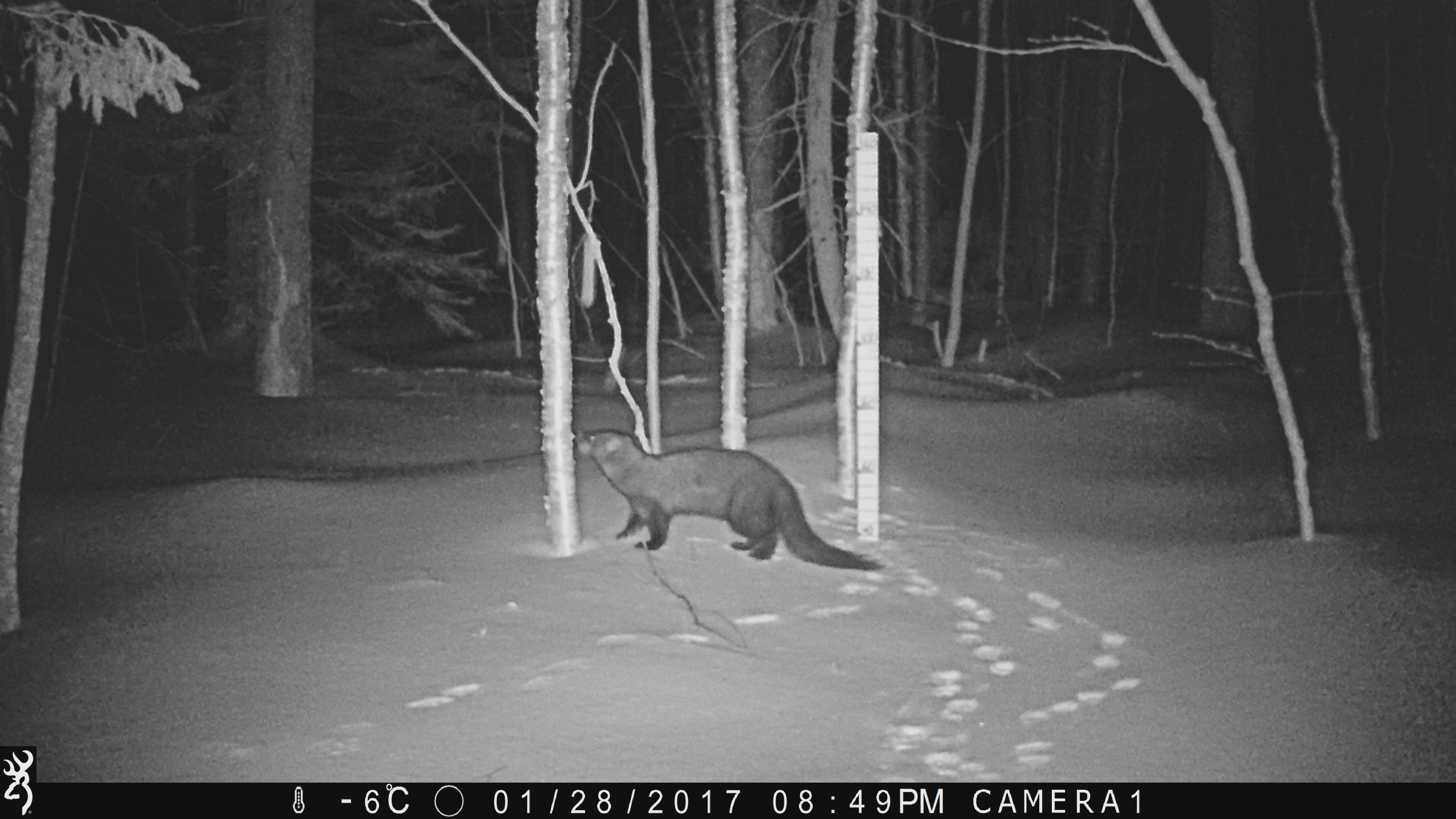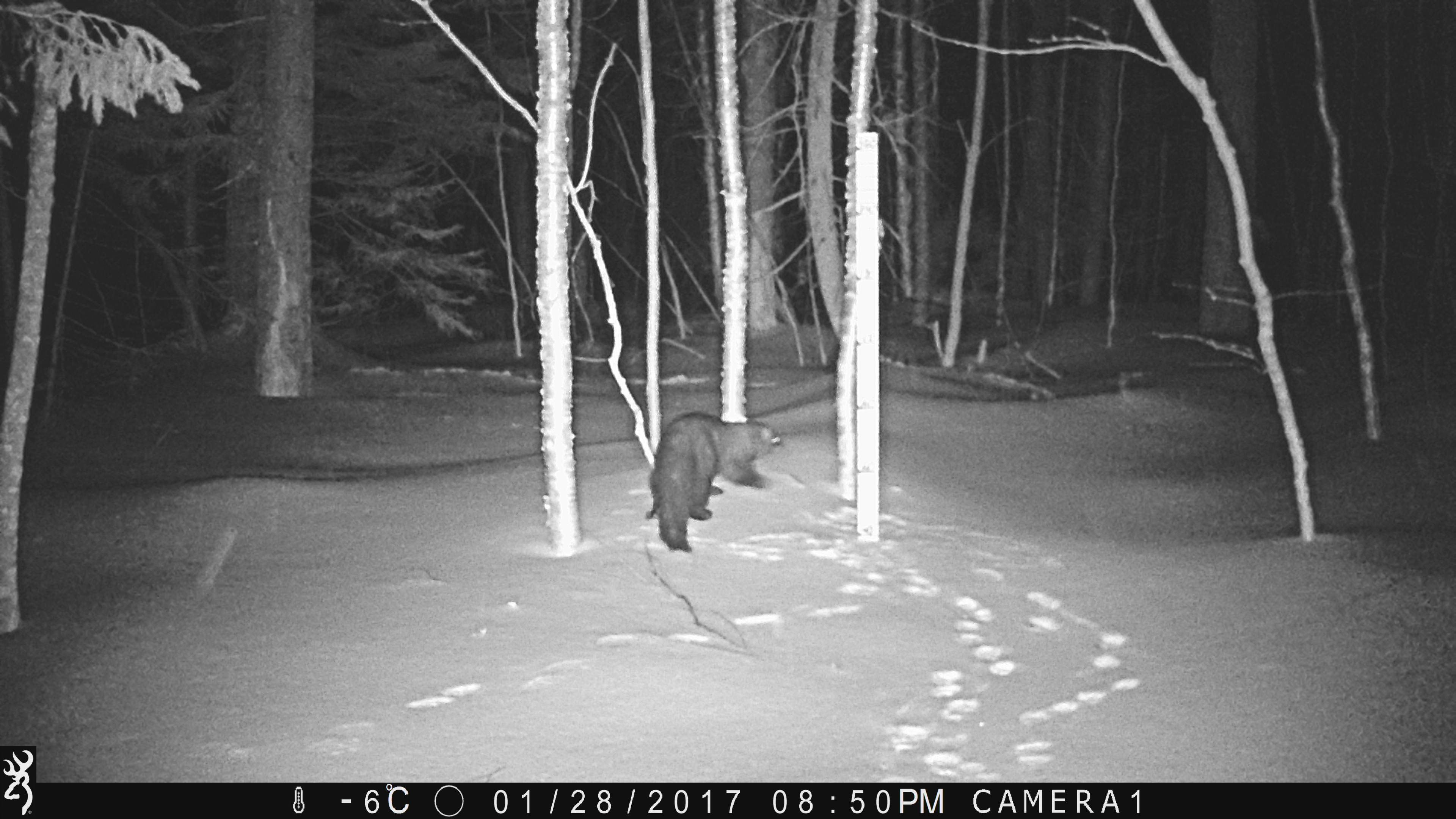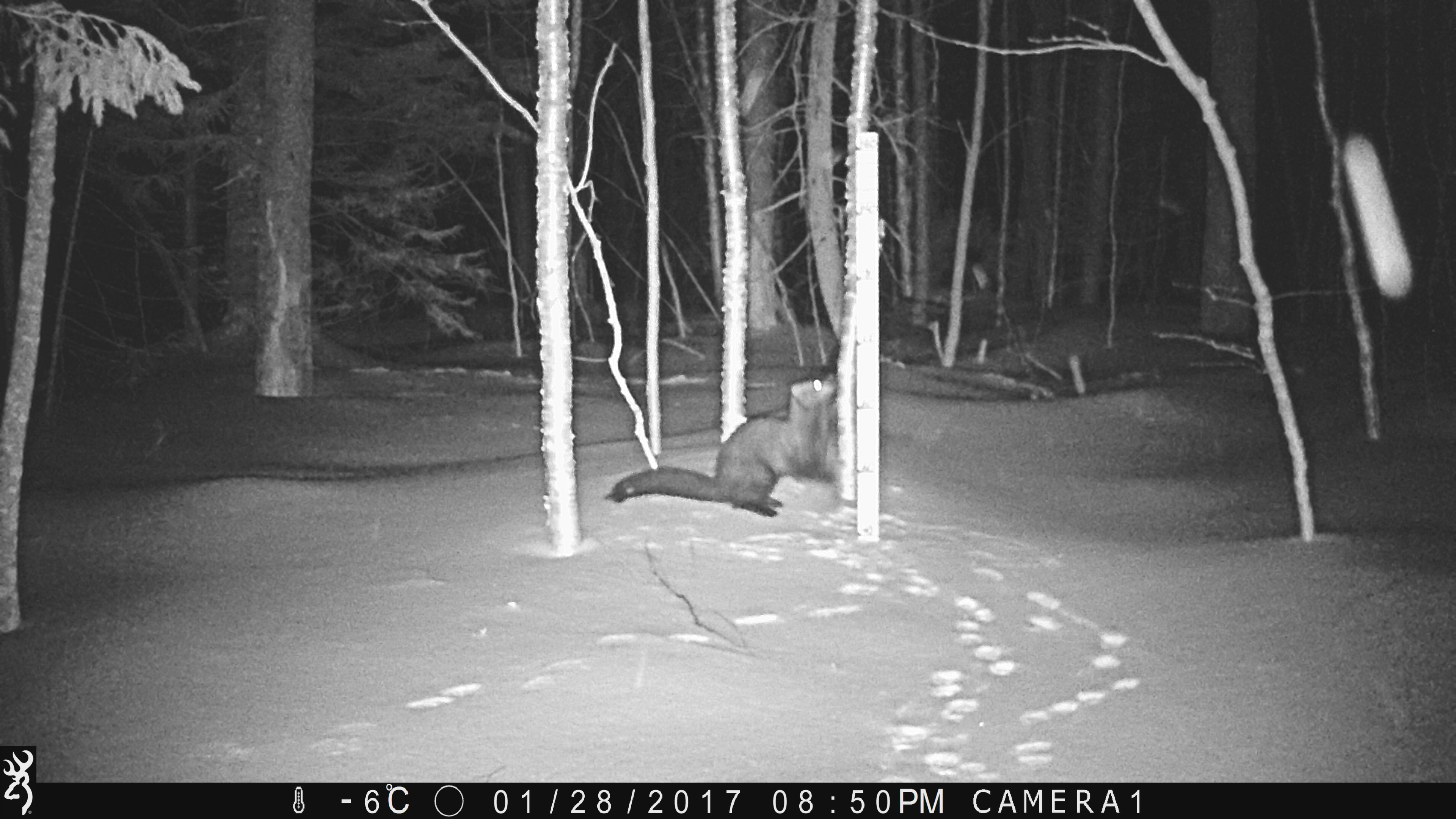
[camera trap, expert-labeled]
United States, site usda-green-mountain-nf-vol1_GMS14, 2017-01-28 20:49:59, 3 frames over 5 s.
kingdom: Animalia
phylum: Chordata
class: Mammalia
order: Carnivora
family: Mustelidae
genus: Pekania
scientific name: Pekania pennanti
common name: fisher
Fisher (Pekania pennanti).